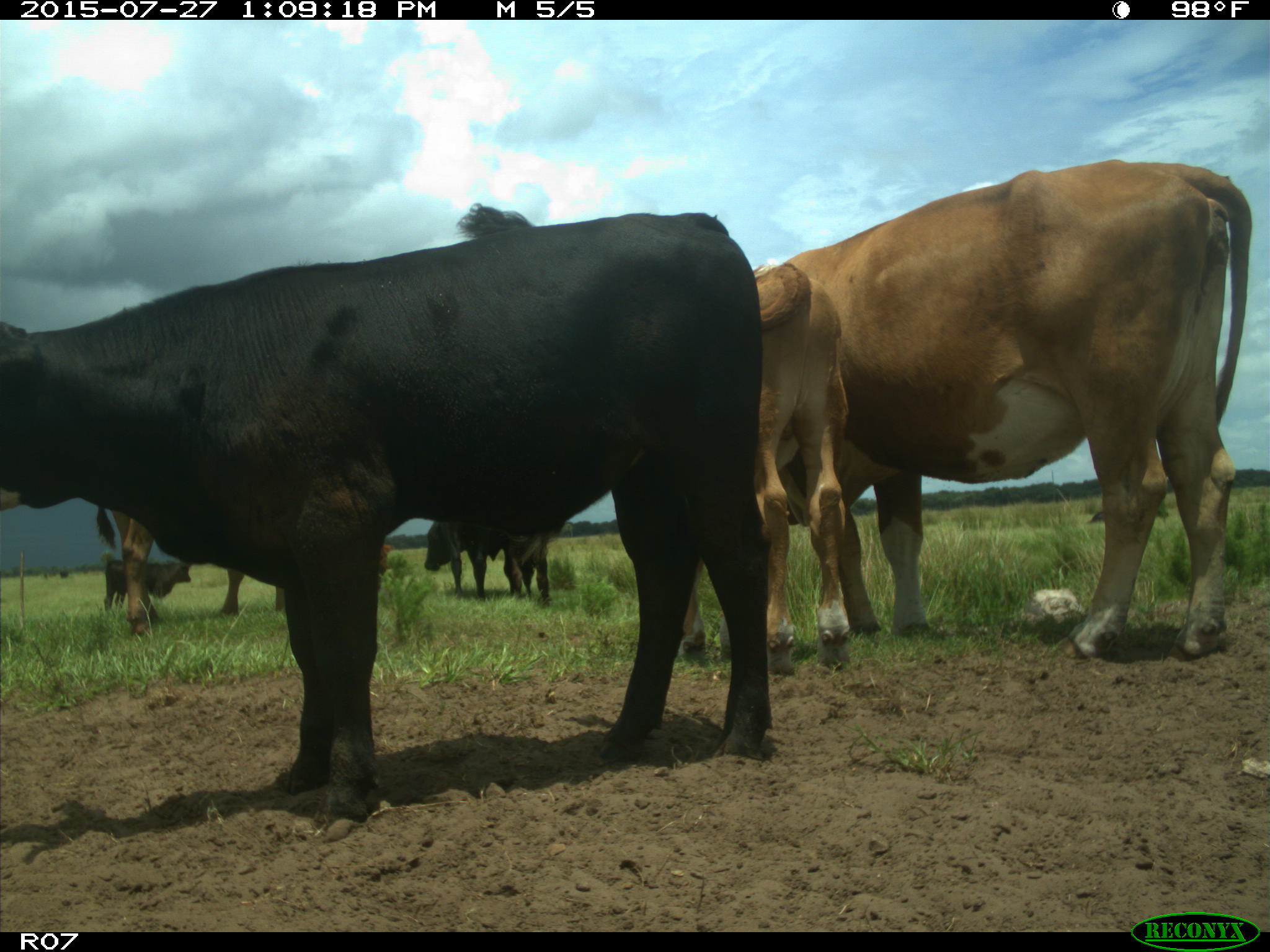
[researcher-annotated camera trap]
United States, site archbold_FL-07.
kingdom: Animalia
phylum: Chordata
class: Mammalia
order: Artiodactyla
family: Bovidae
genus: Bos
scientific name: Bos taurus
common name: domestic cow